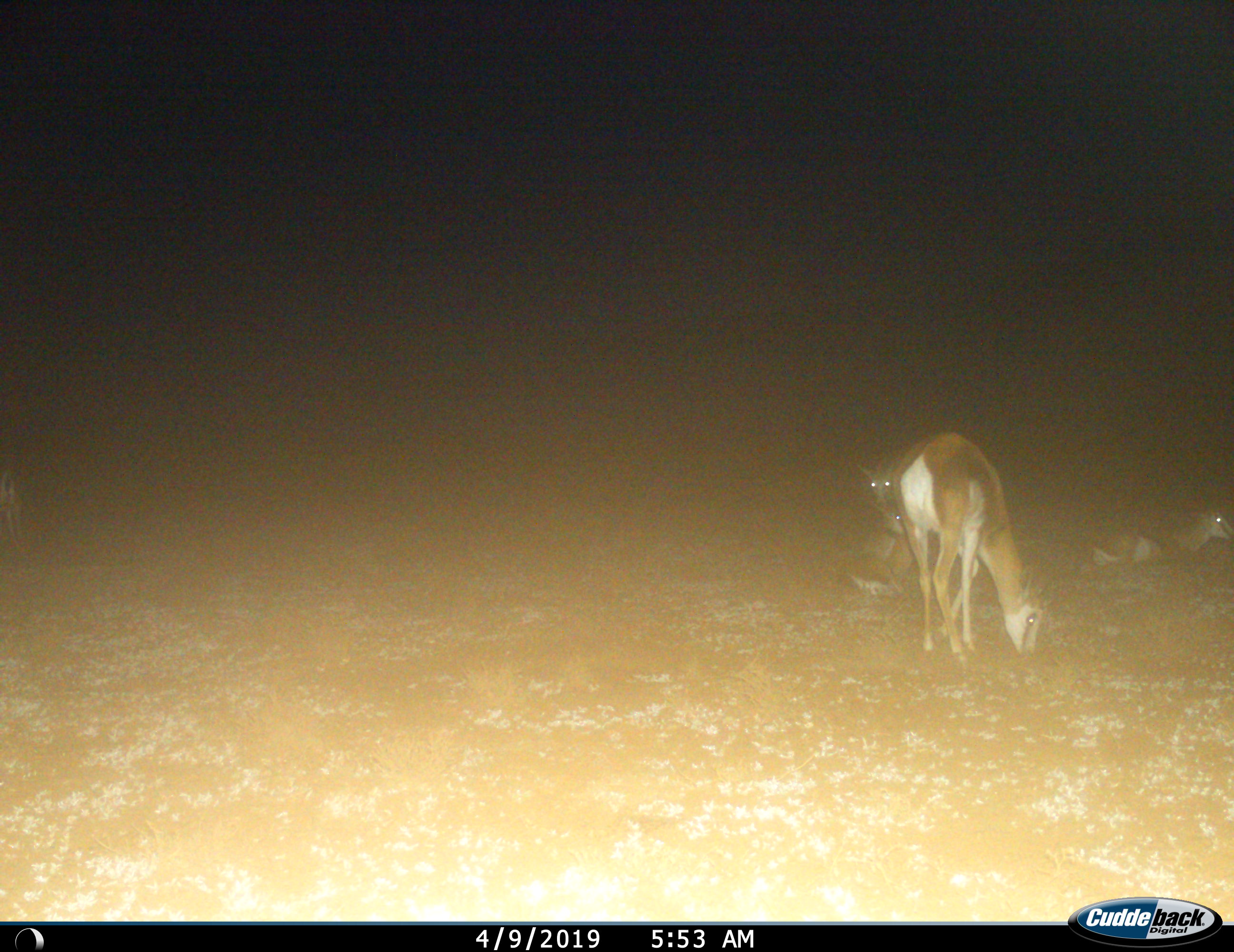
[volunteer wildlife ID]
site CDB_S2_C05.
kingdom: Animalia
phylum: Chordata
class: Mammalia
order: Artiodactyla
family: Bovidae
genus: Antidorcas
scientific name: Antidorcas marsupialis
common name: springbok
Springbok (Antidorcas marsupialis), count 4. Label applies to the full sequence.